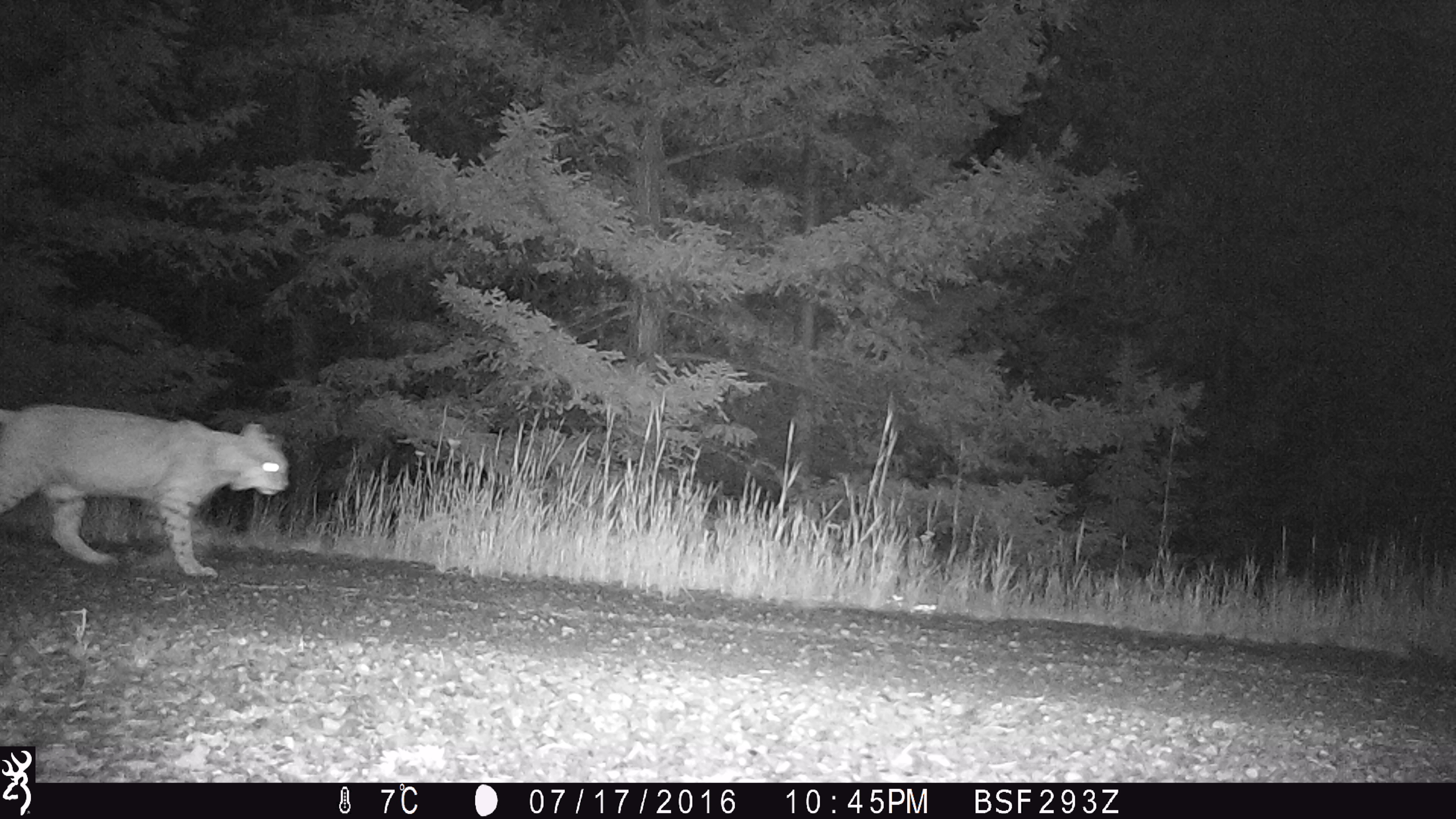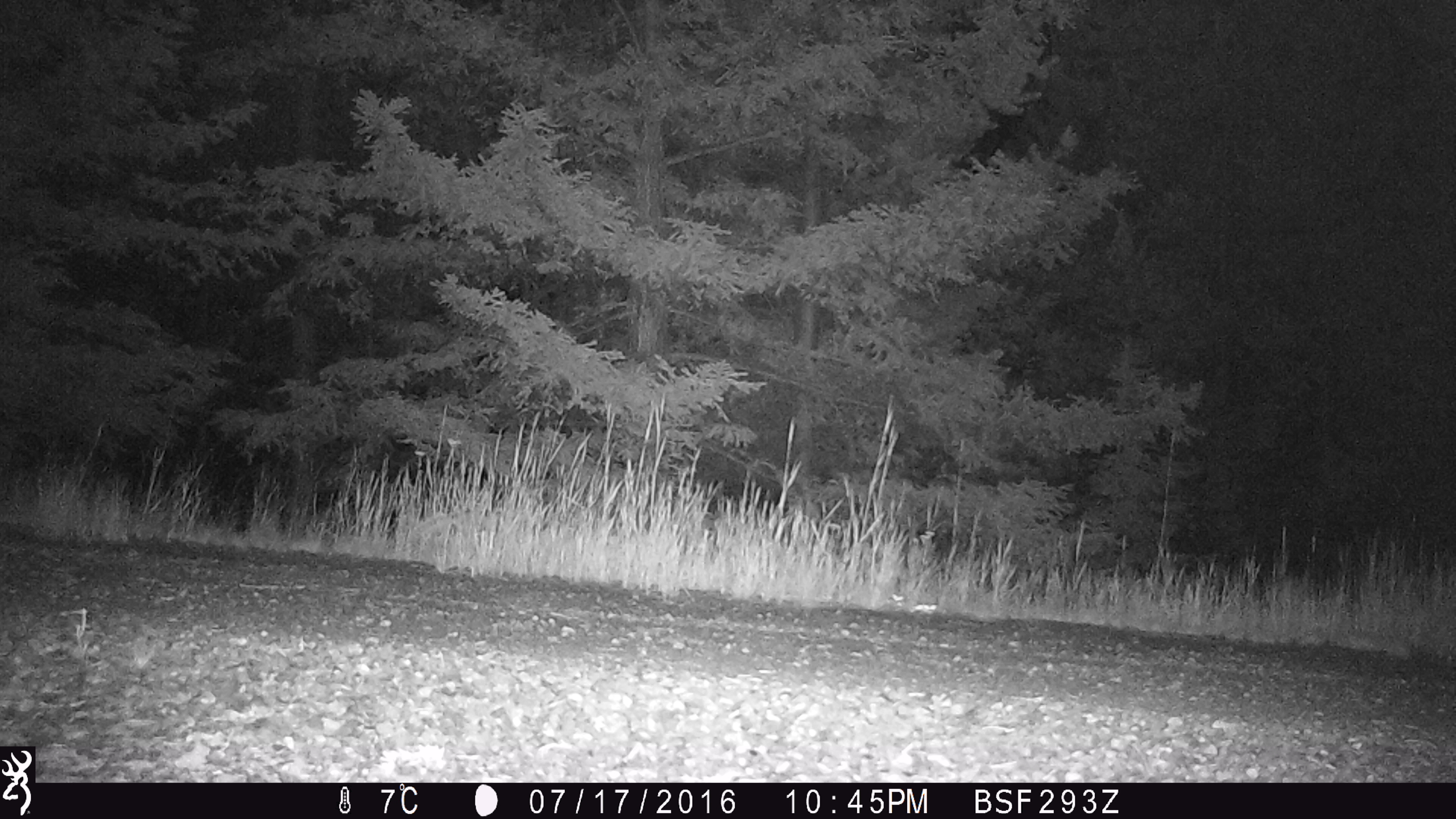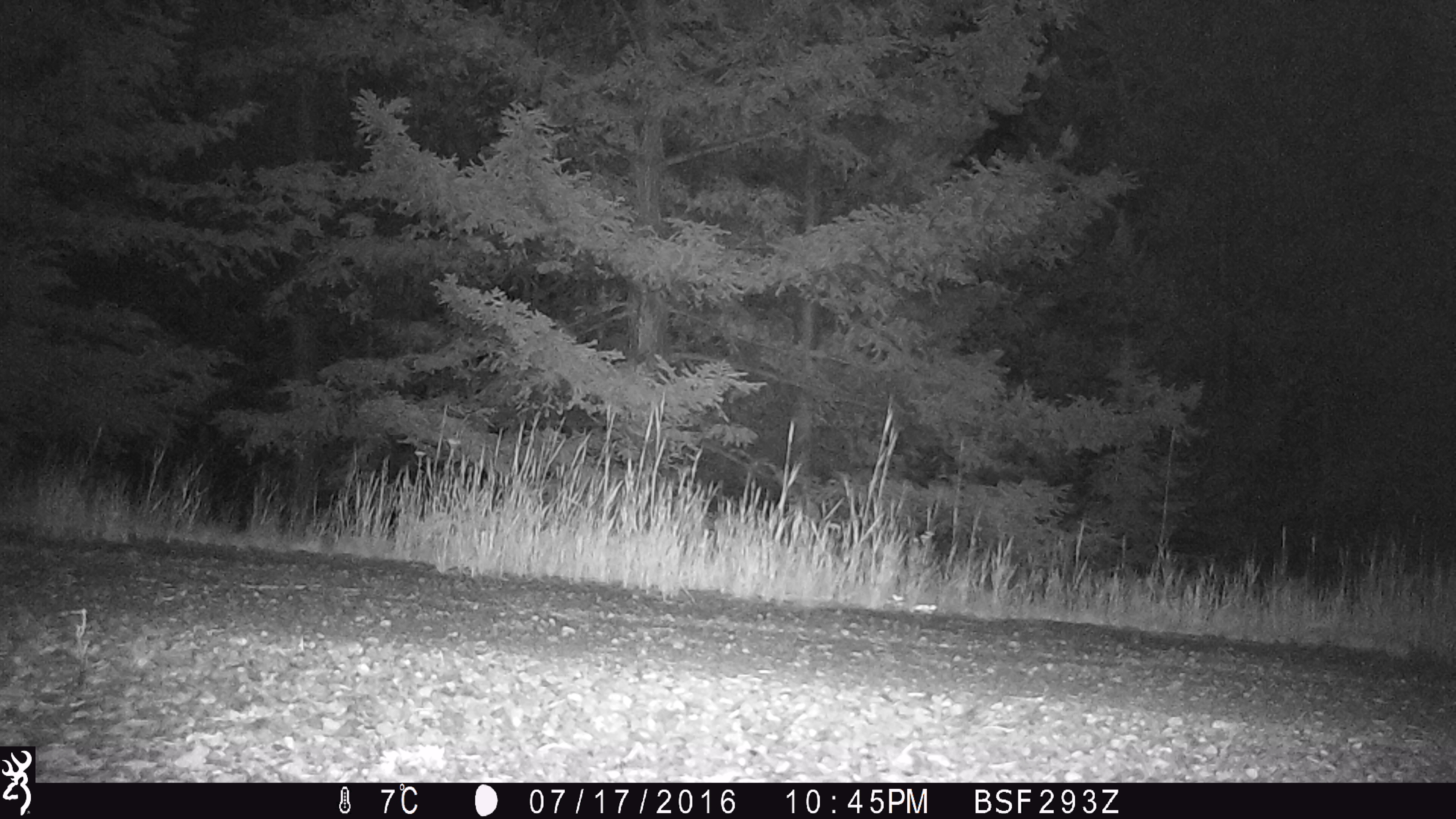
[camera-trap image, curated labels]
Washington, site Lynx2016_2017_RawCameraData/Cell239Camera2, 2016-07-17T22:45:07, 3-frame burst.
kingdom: Animalia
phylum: Chordata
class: Mammalia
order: Carnivora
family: Felidae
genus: Lynx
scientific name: Lynx rufus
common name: bobcat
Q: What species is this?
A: Lynx rufus (bobcat).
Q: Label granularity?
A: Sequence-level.